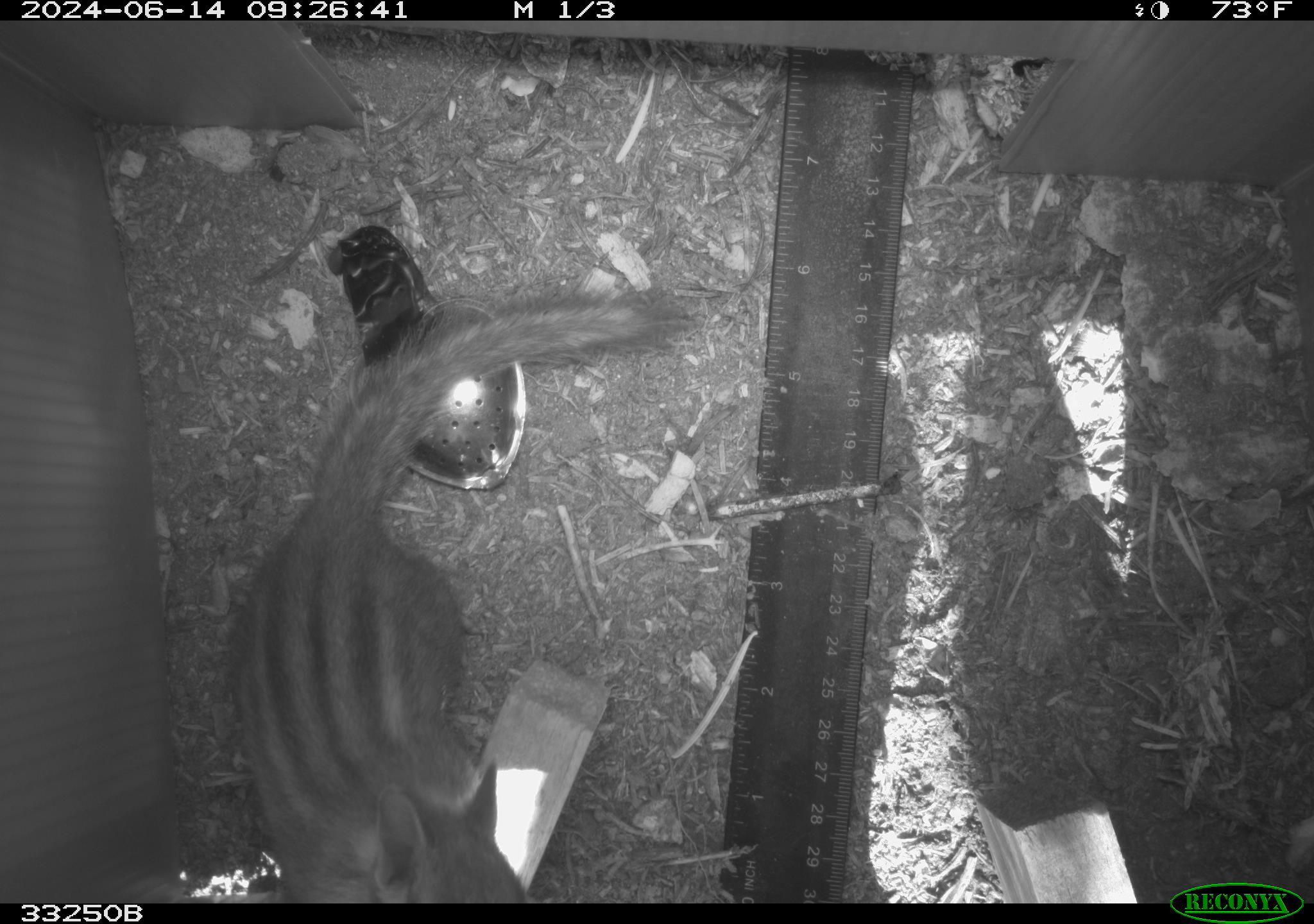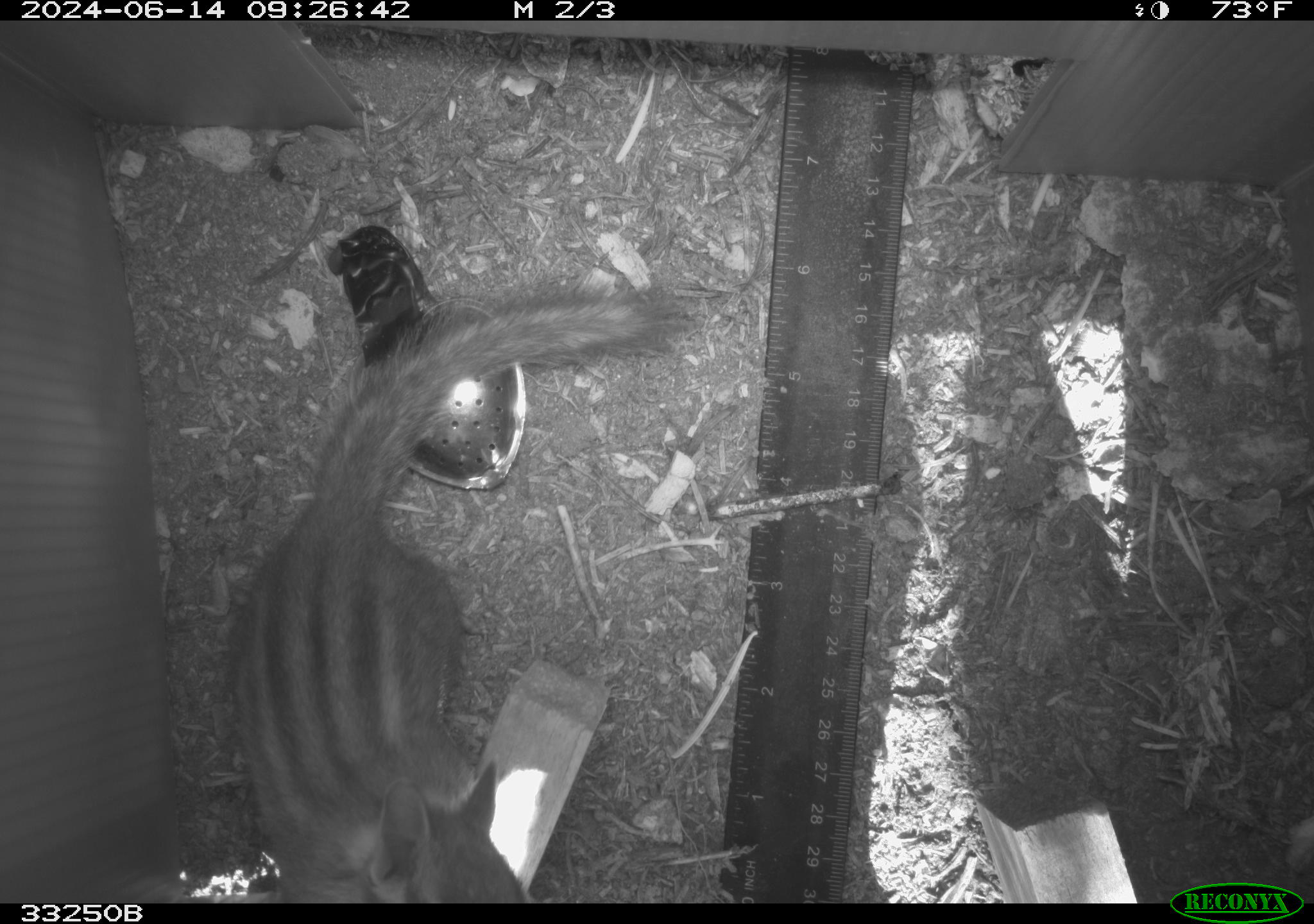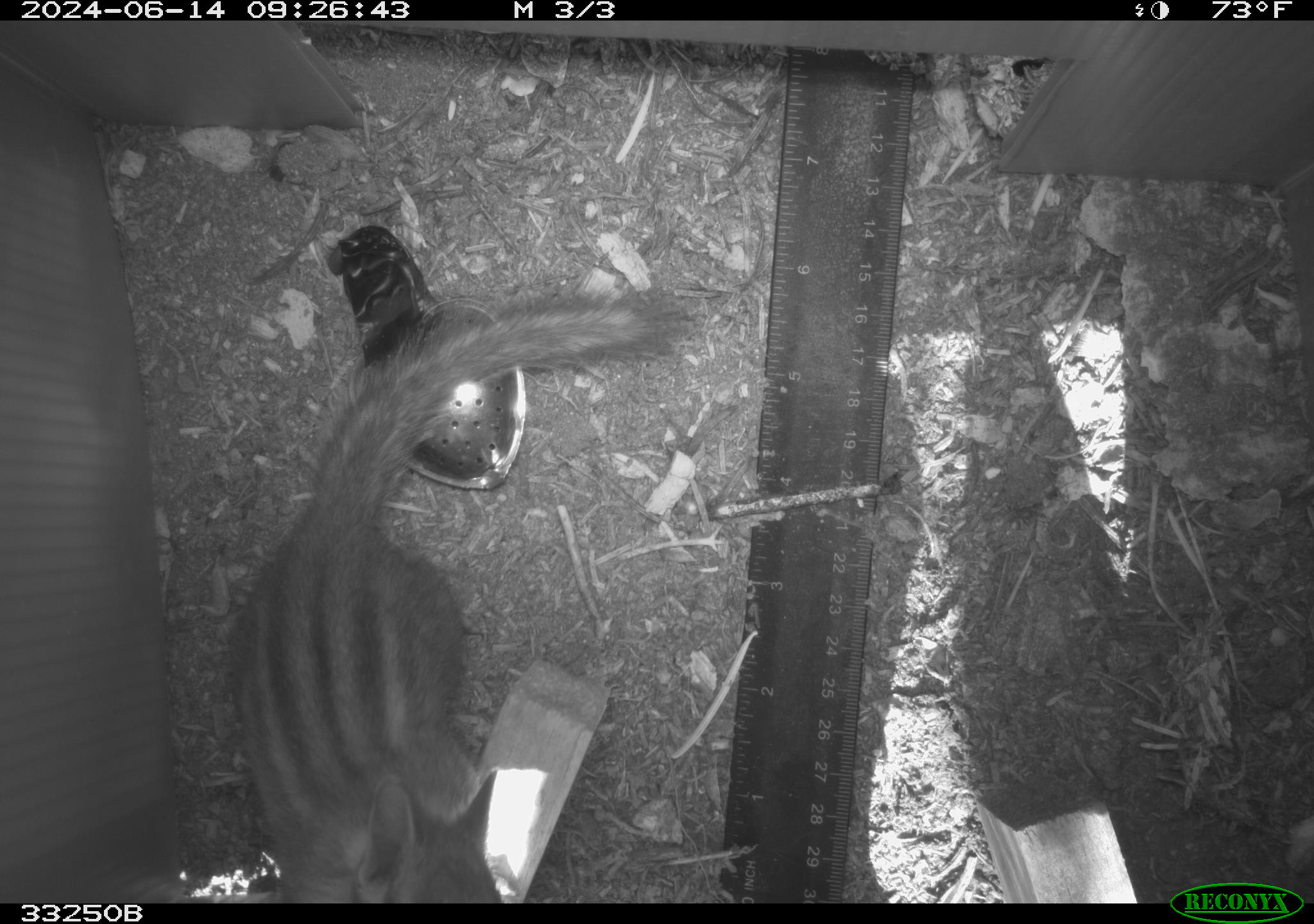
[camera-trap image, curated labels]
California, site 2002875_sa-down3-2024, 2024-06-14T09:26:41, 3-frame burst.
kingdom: Animalia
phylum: Chordata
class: Mammalia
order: Rodentia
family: Sciuridae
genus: Neotamias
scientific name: Neotamias quadrimaculatus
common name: long-eared chipmunk